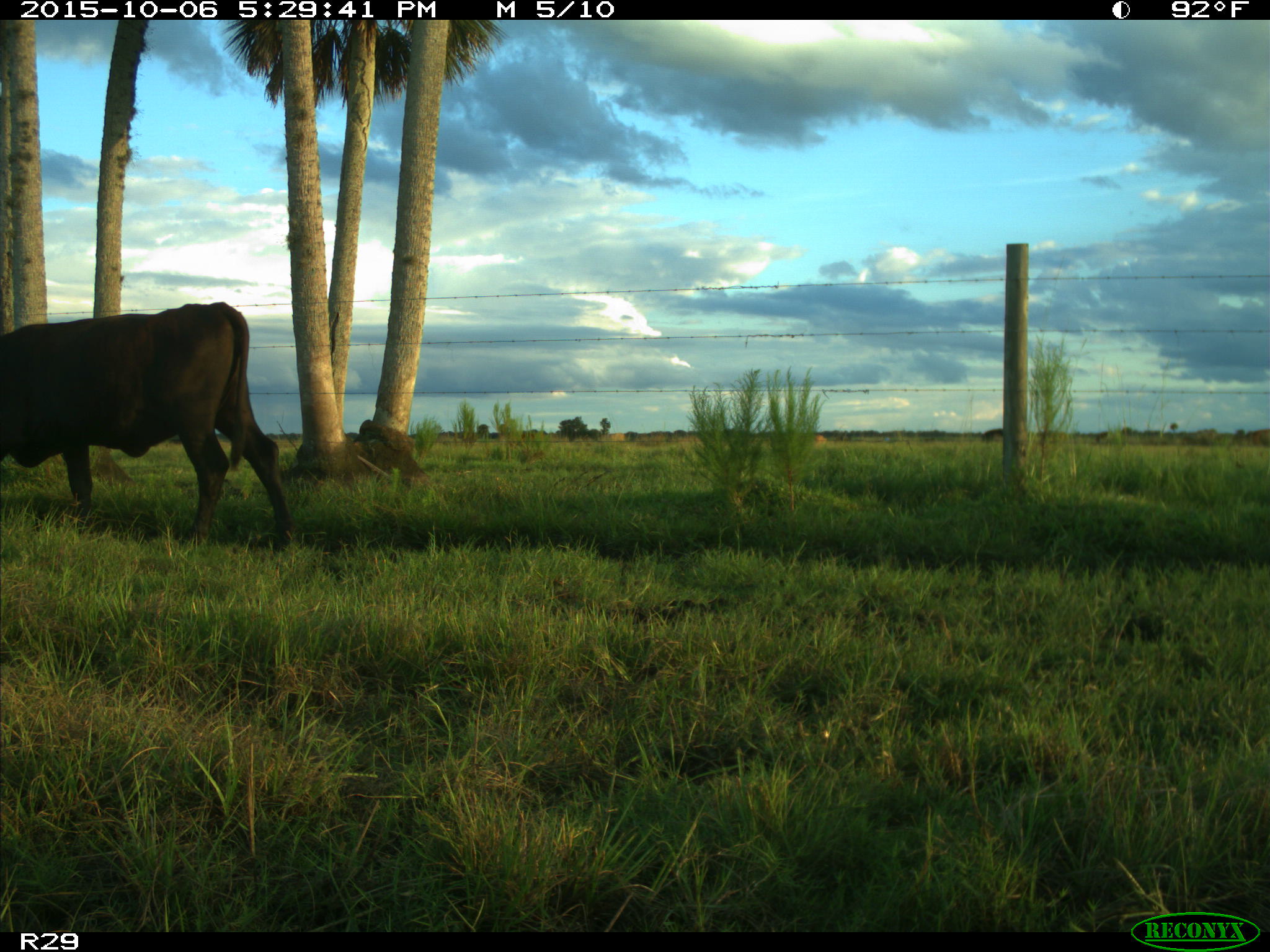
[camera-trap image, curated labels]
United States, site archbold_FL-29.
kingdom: Animalia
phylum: Chordata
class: Mammalia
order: Artiodactyla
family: Bovidae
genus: Bos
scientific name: Bos taurus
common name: domestic cow